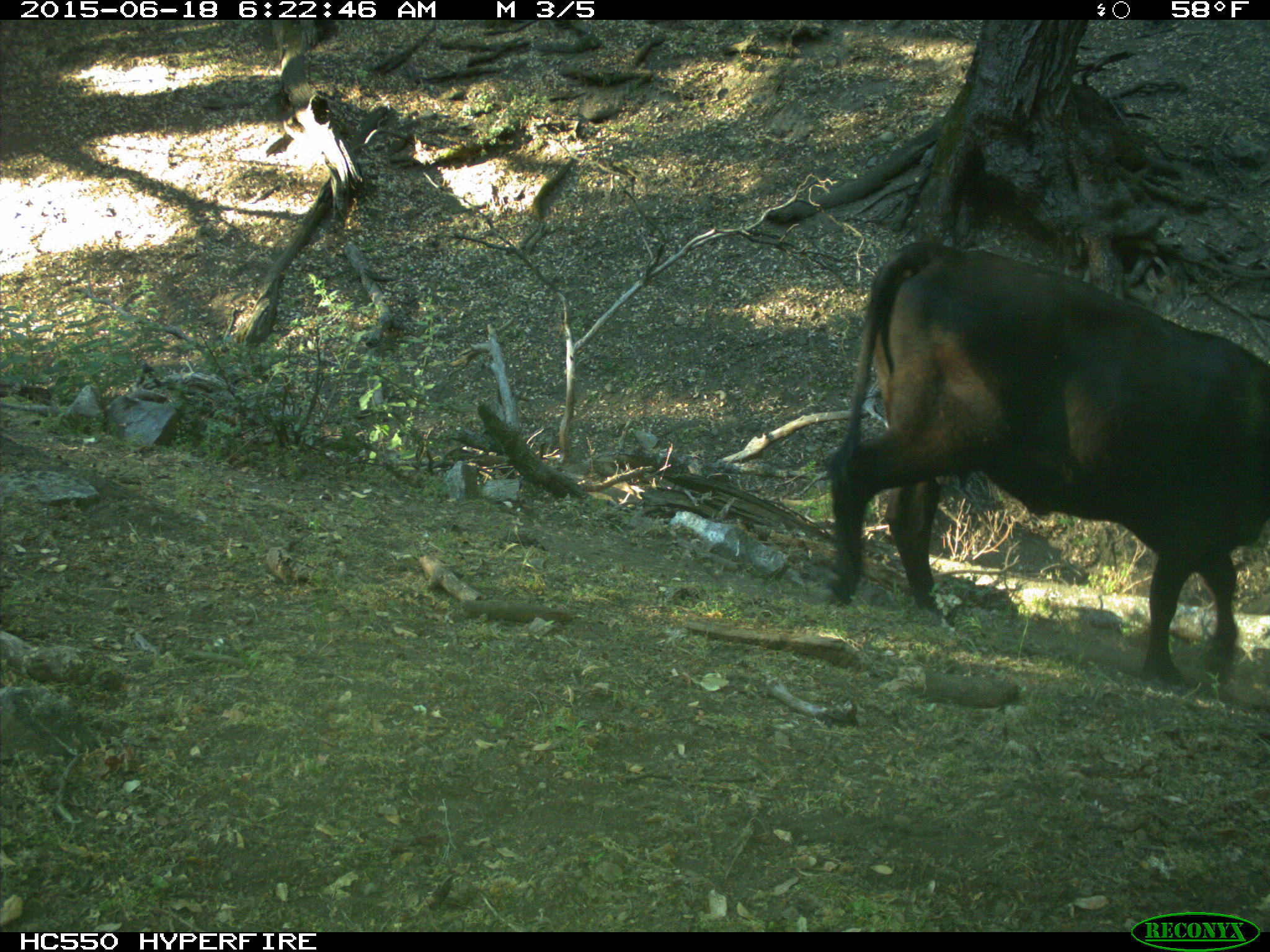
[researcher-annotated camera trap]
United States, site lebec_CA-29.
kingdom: Animalia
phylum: Chordata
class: Mammalia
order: Artiodactyla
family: Bovidae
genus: Bos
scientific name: Bos taurus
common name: domestic cow